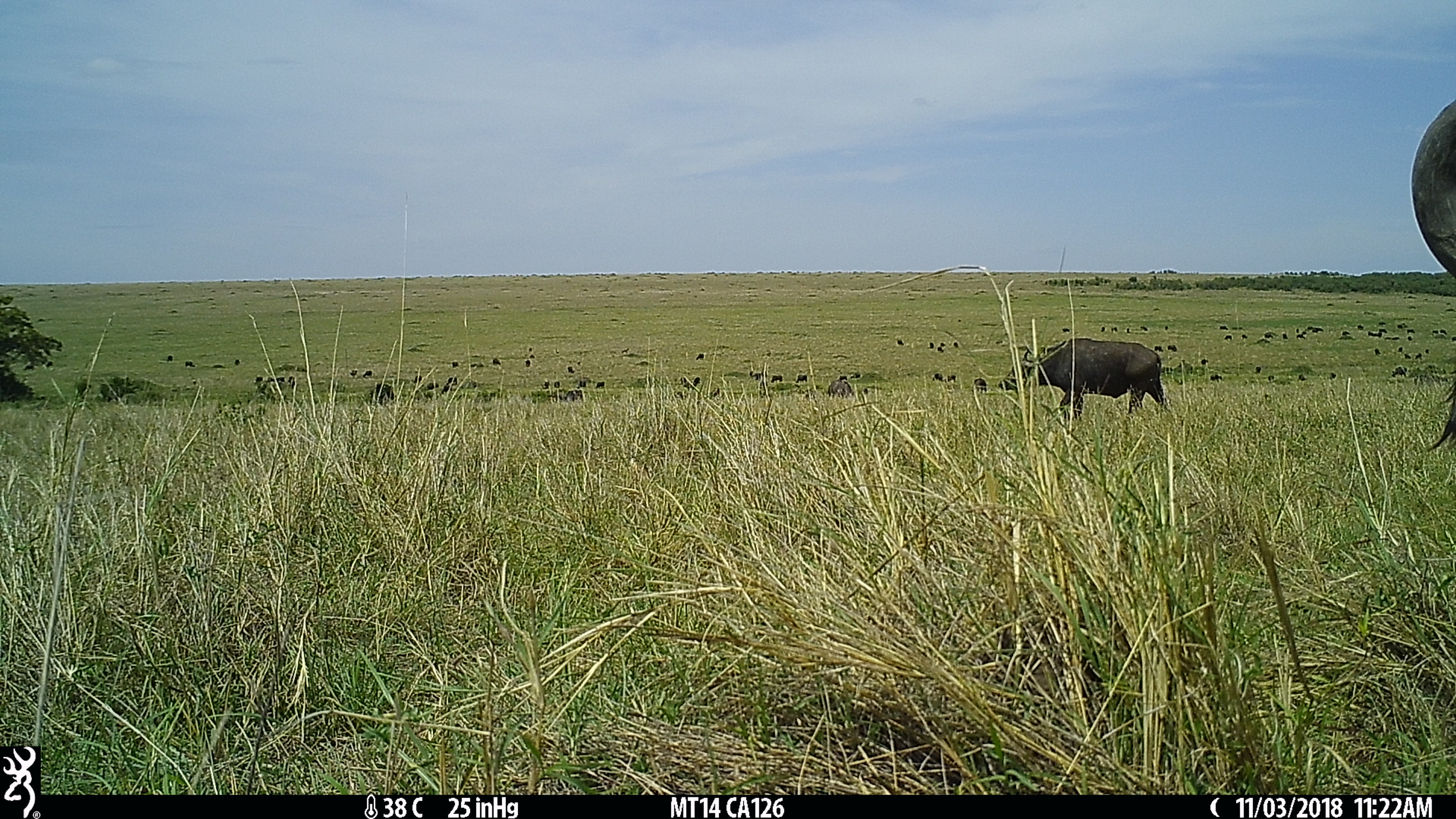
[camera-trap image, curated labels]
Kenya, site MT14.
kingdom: Animalia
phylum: Chordata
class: Mammalia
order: Artiodactyla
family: Bovidae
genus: Syncerus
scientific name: Syncerus caffer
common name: buffalo